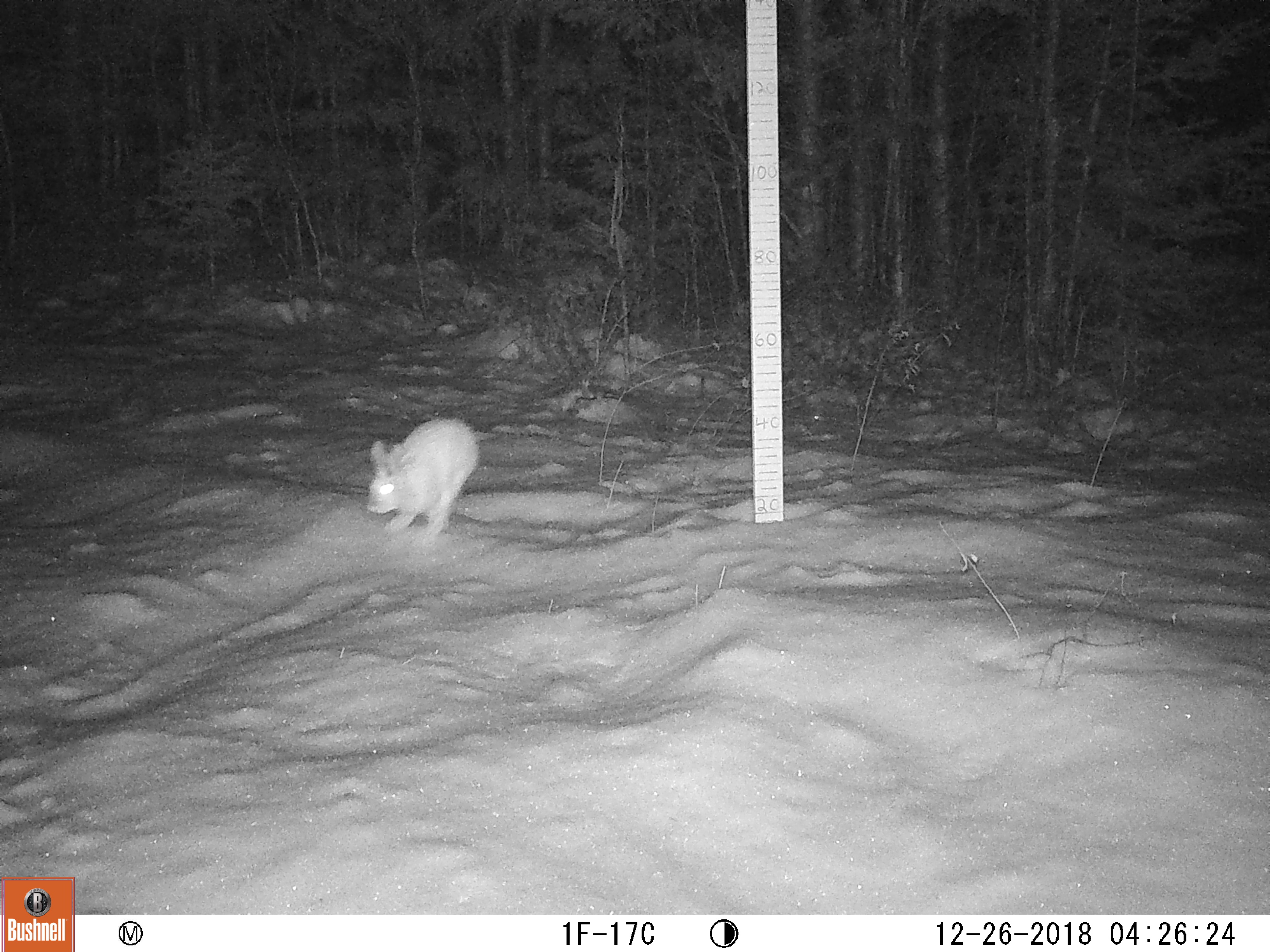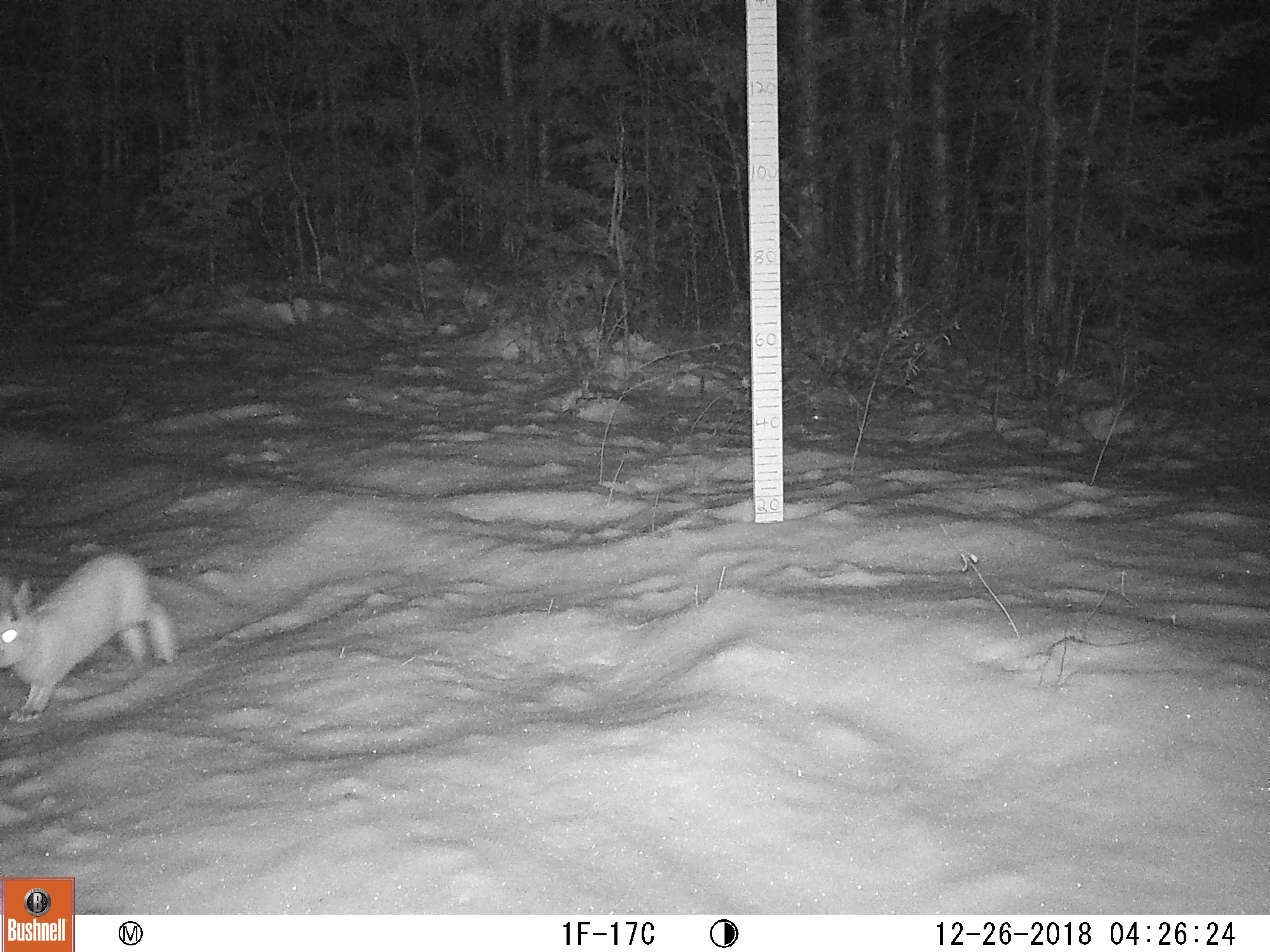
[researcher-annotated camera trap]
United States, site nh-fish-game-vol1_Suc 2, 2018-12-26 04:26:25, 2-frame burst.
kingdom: Animalia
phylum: Chordata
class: Mammalia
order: Lagomorpha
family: Leporidae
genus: Lepus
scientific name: Lepus americanus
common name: snowshoe hare